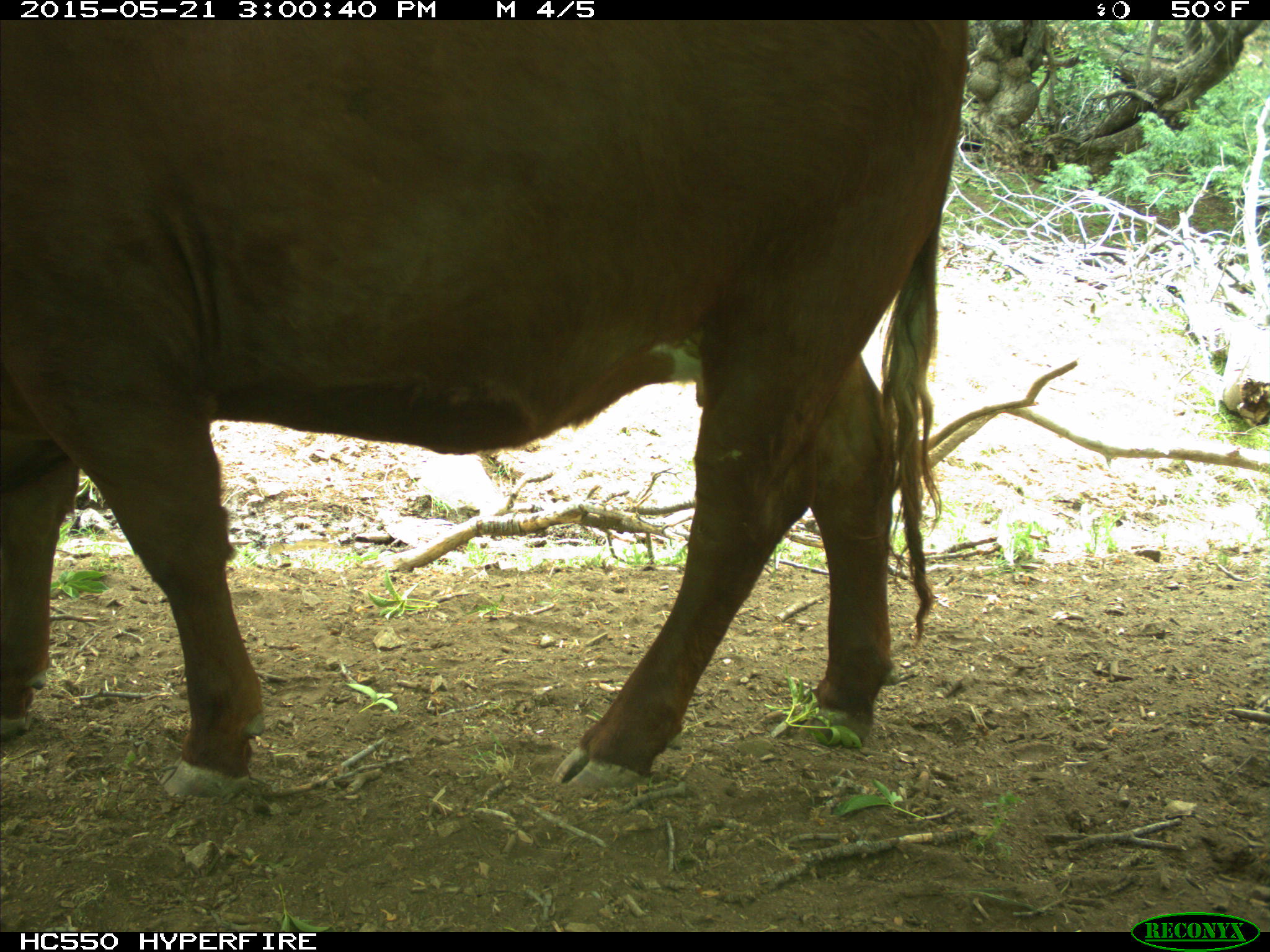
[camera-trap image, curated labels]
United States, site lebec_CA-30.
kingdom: Animalia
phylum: Chordata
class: Mammalia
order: Artiodactyla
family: Bovidae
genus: Bos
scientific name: Bos taurus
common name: domestic cow